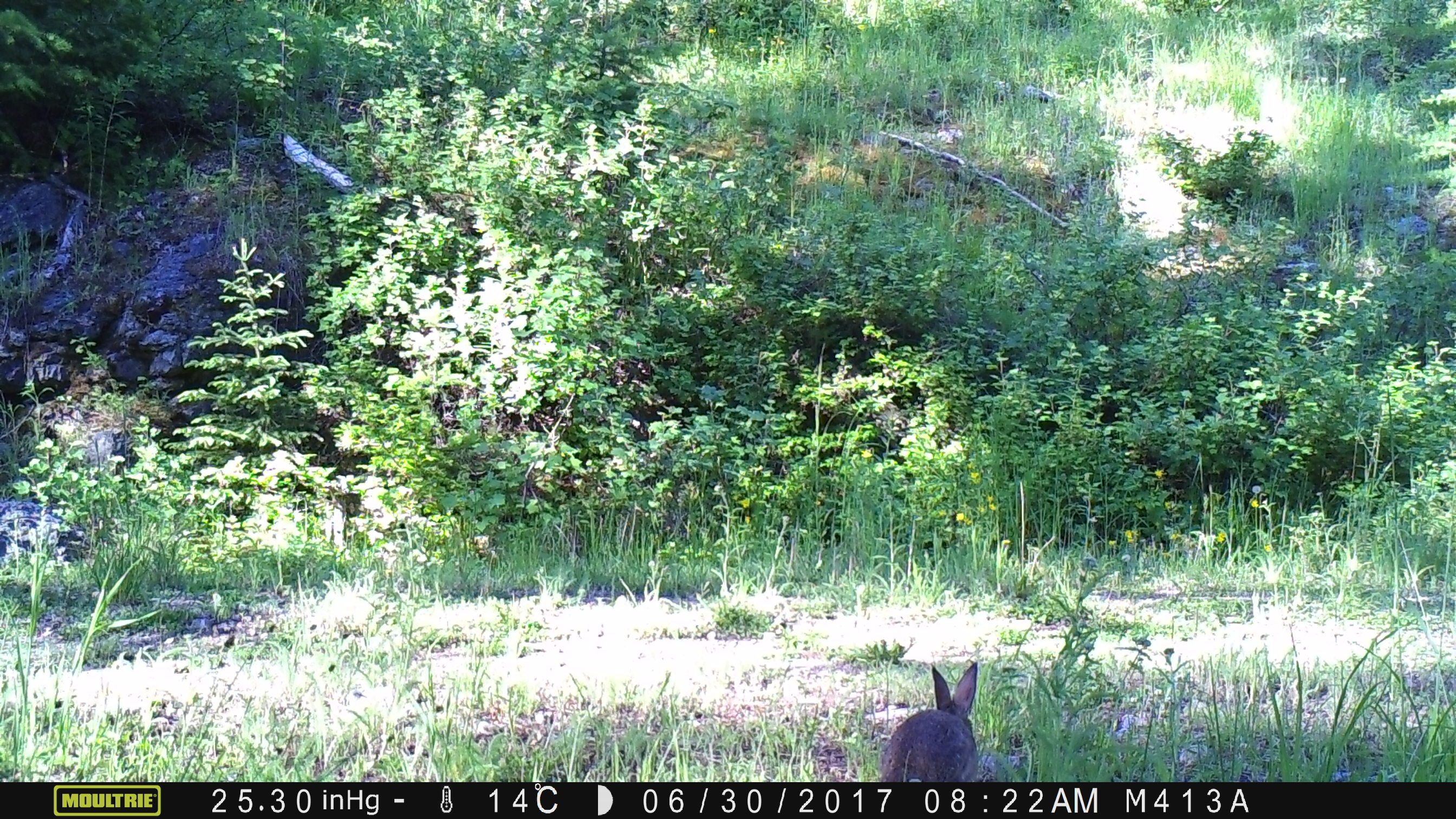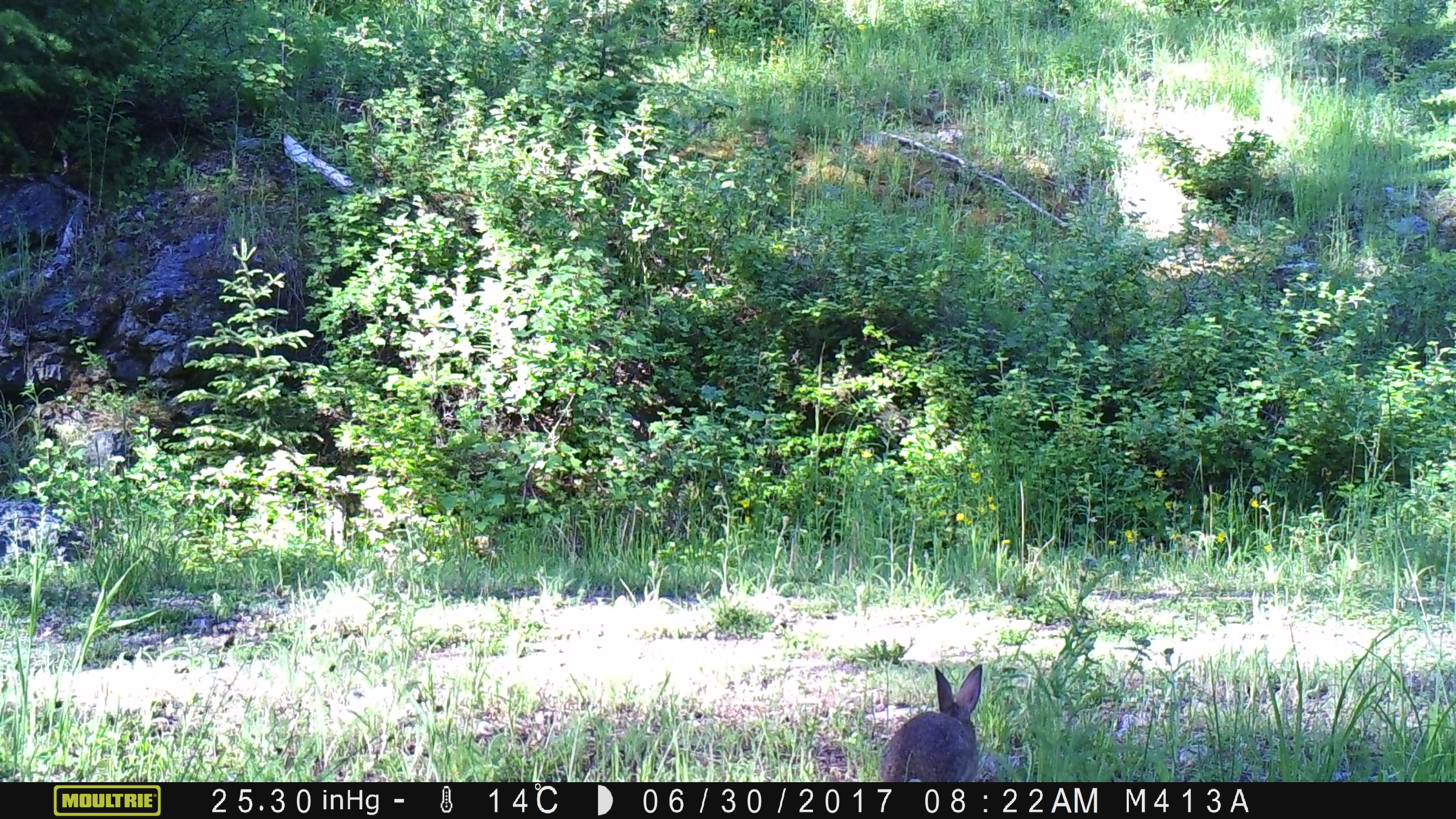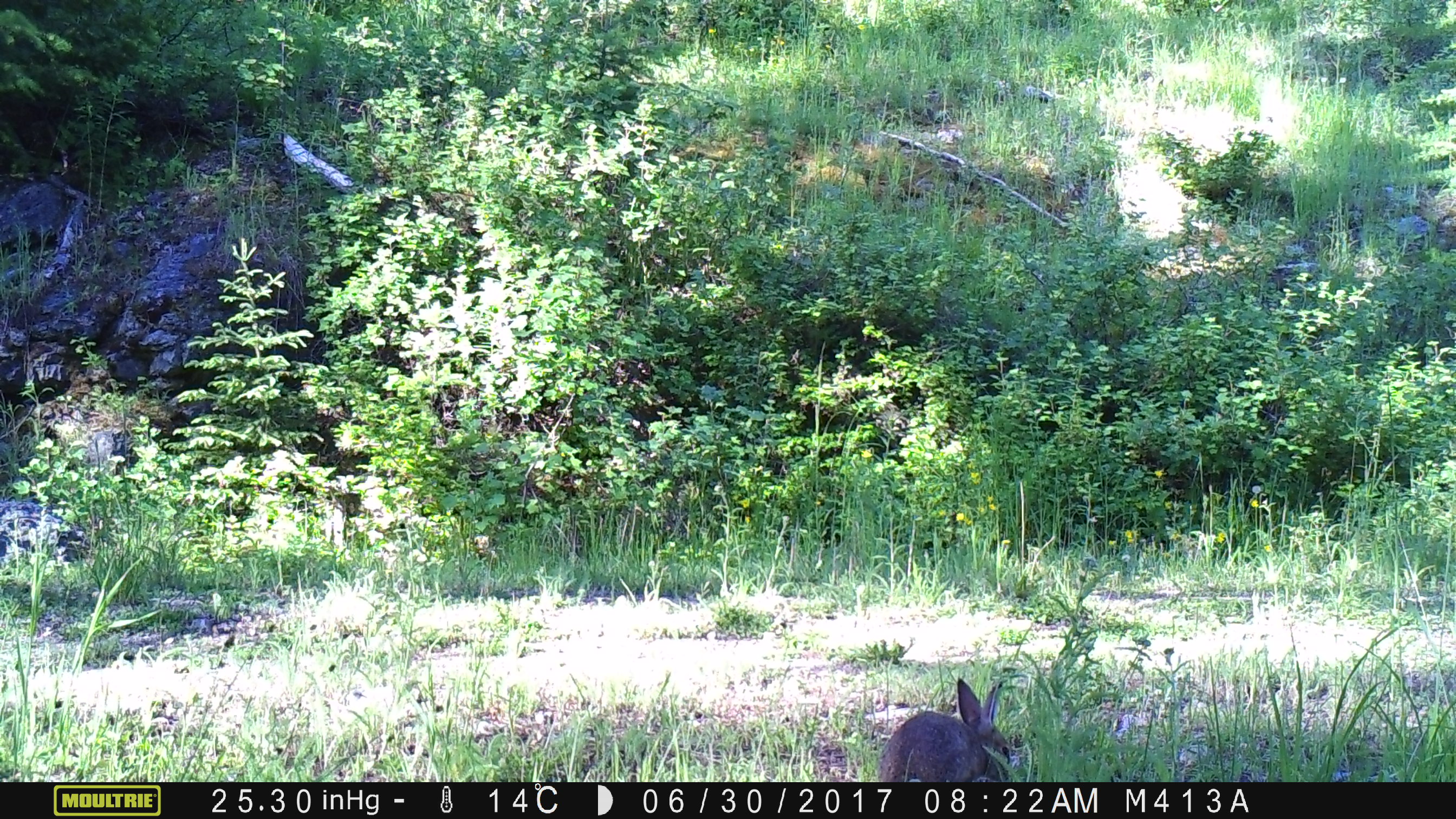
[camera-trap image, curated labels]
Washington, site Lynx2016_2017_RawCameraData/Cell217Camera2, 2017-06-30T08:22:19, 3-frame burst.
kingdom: Animalia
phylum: Chordata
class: Mammalia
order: Lagomorpha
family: Leporidae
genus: Lepus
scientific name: Lepus americanus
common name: snowshoe hare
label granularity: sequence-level